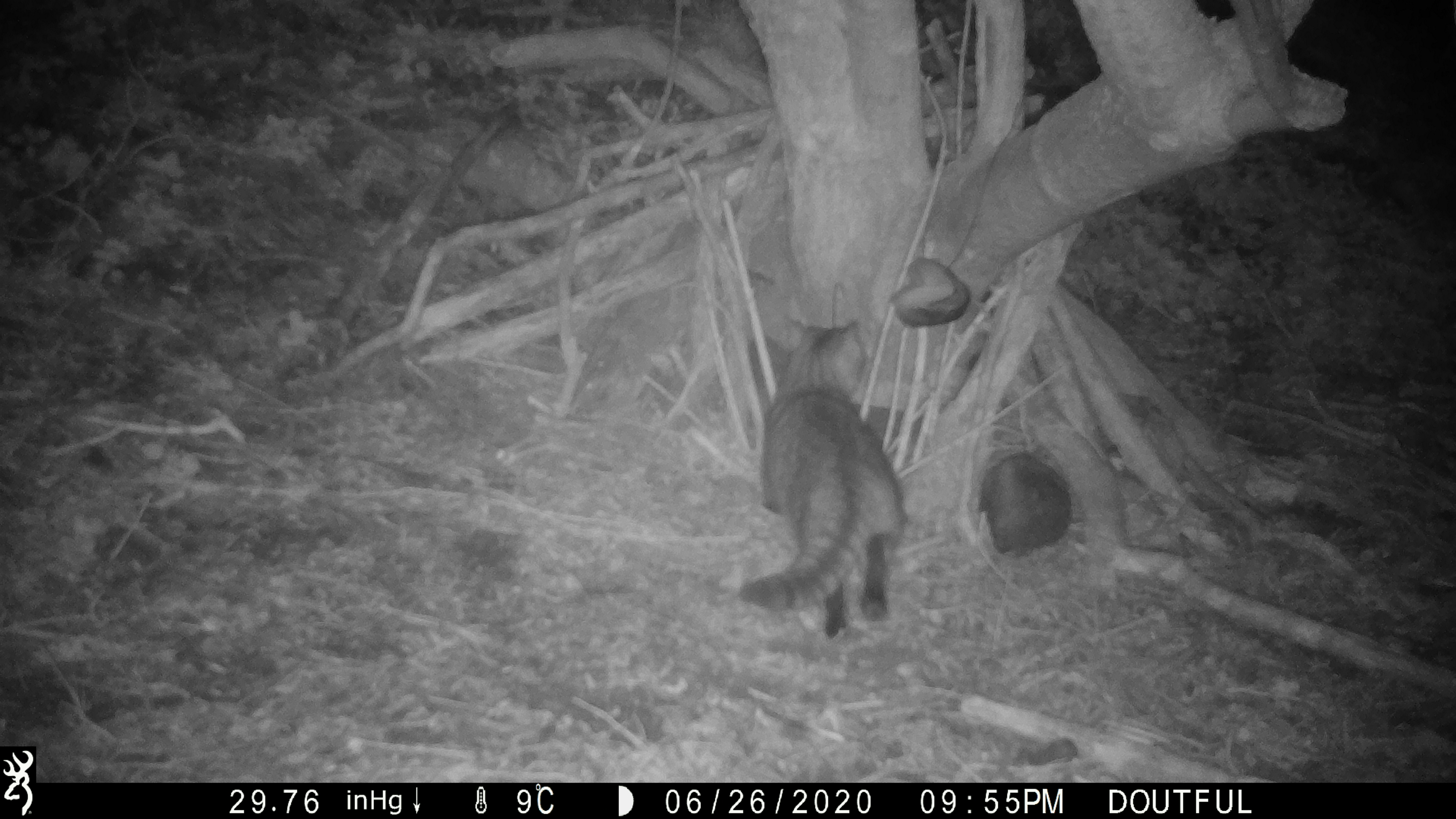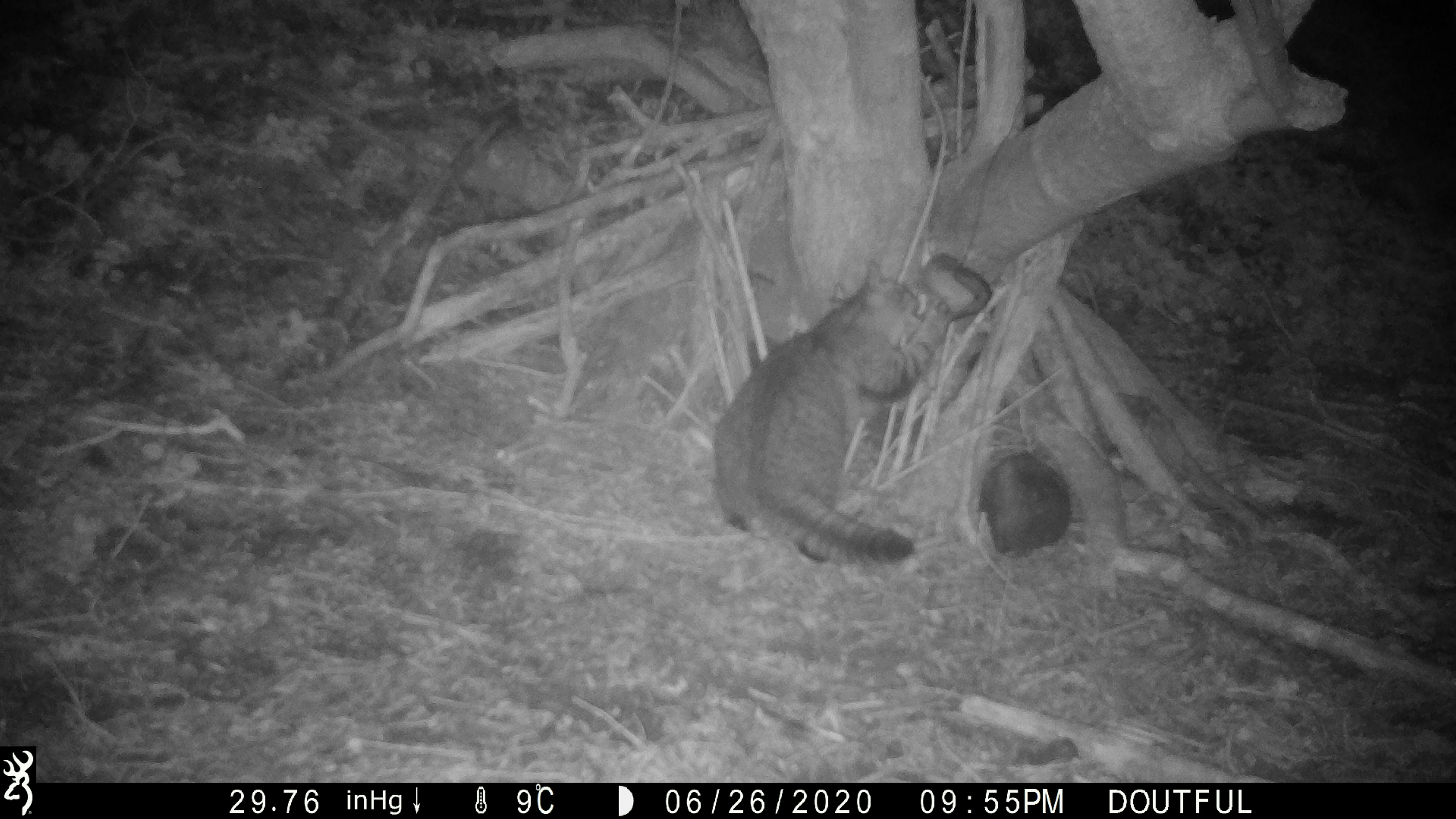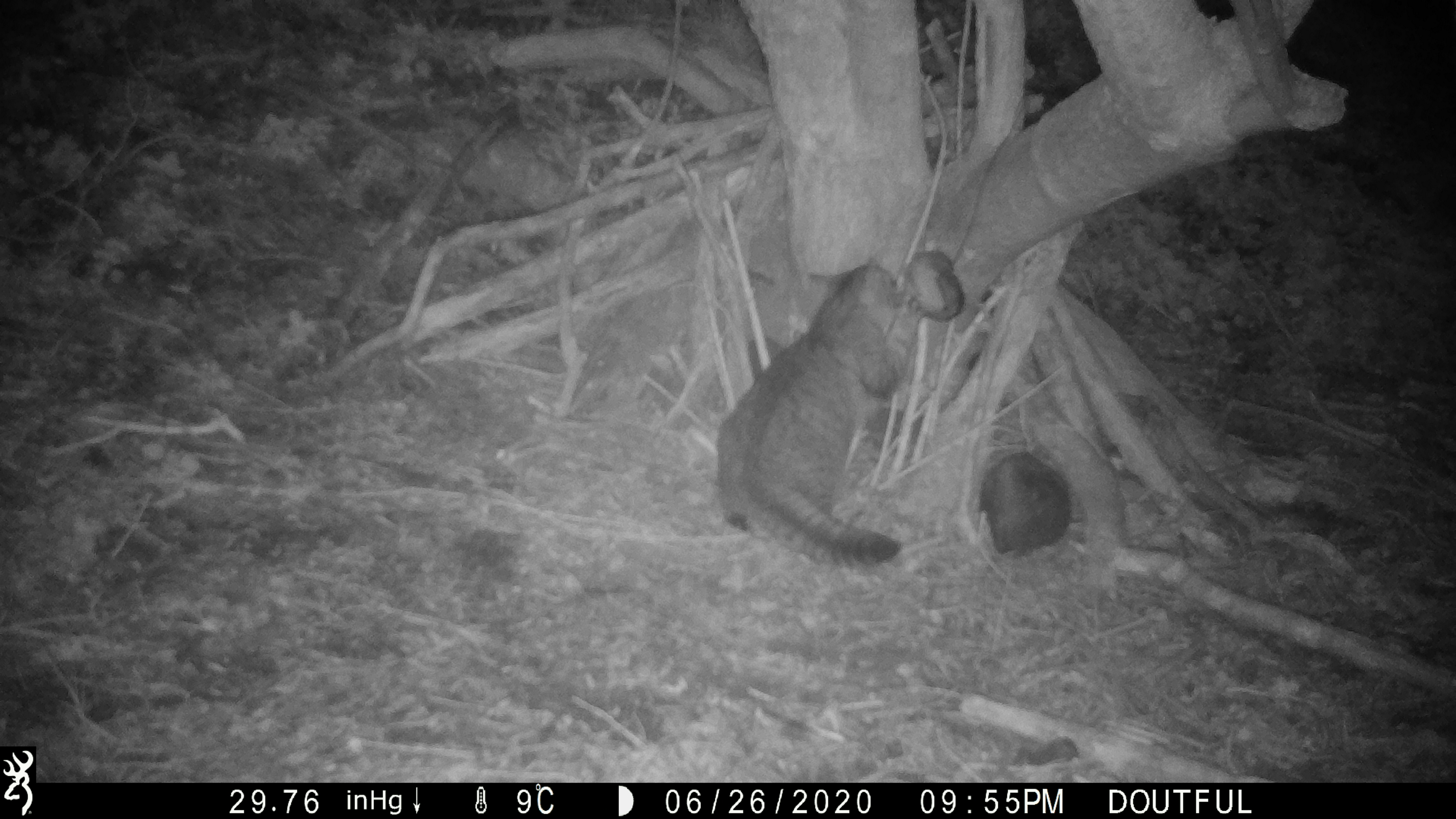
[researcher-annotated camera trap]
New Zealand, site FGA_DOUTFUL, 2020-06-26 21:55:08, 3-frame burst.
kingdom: Animalia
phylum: Chordata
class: Mammalia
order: Carnivora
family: Felidae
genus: Felis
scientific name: Felis catus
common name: domestic cat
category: cat